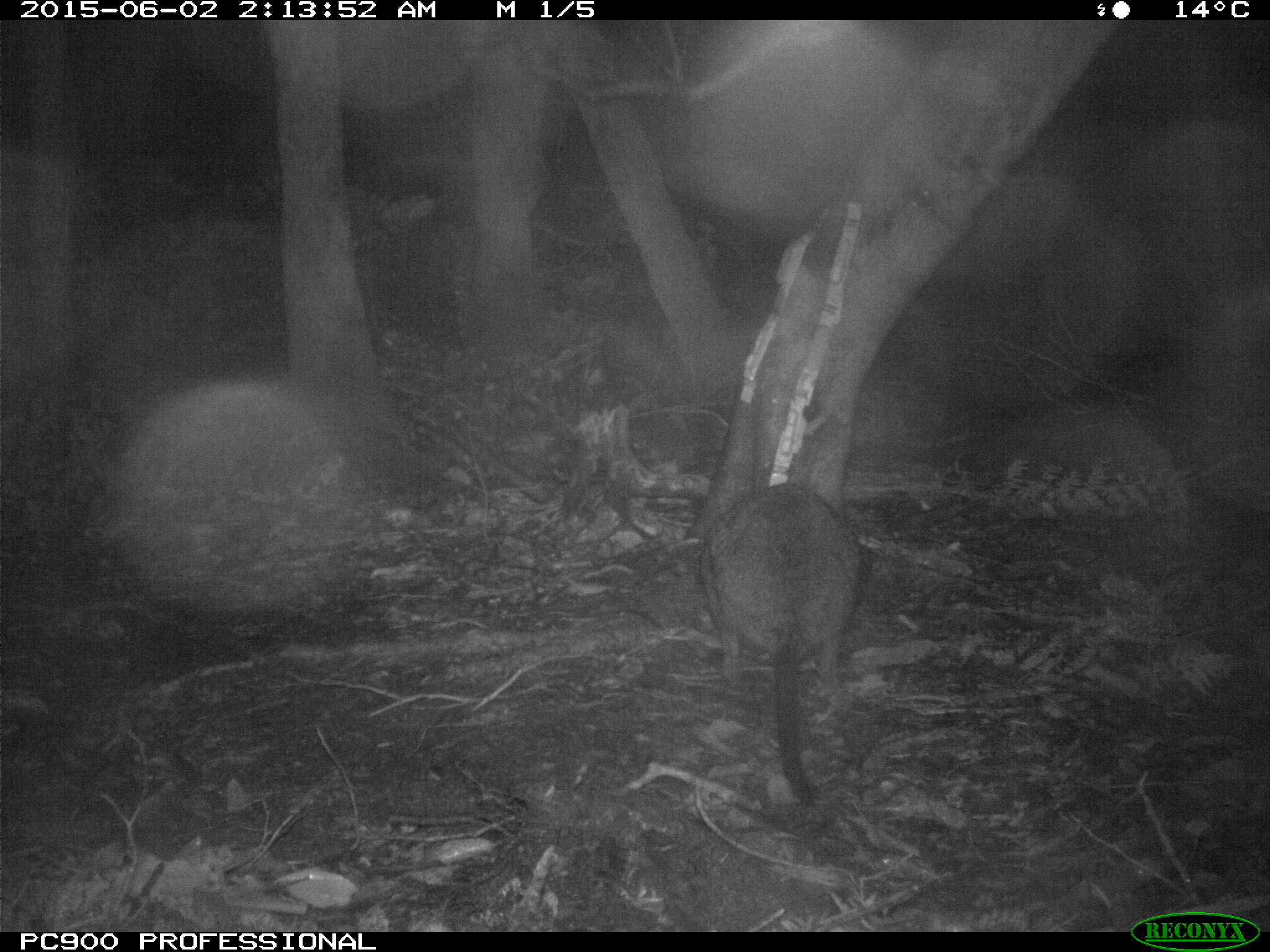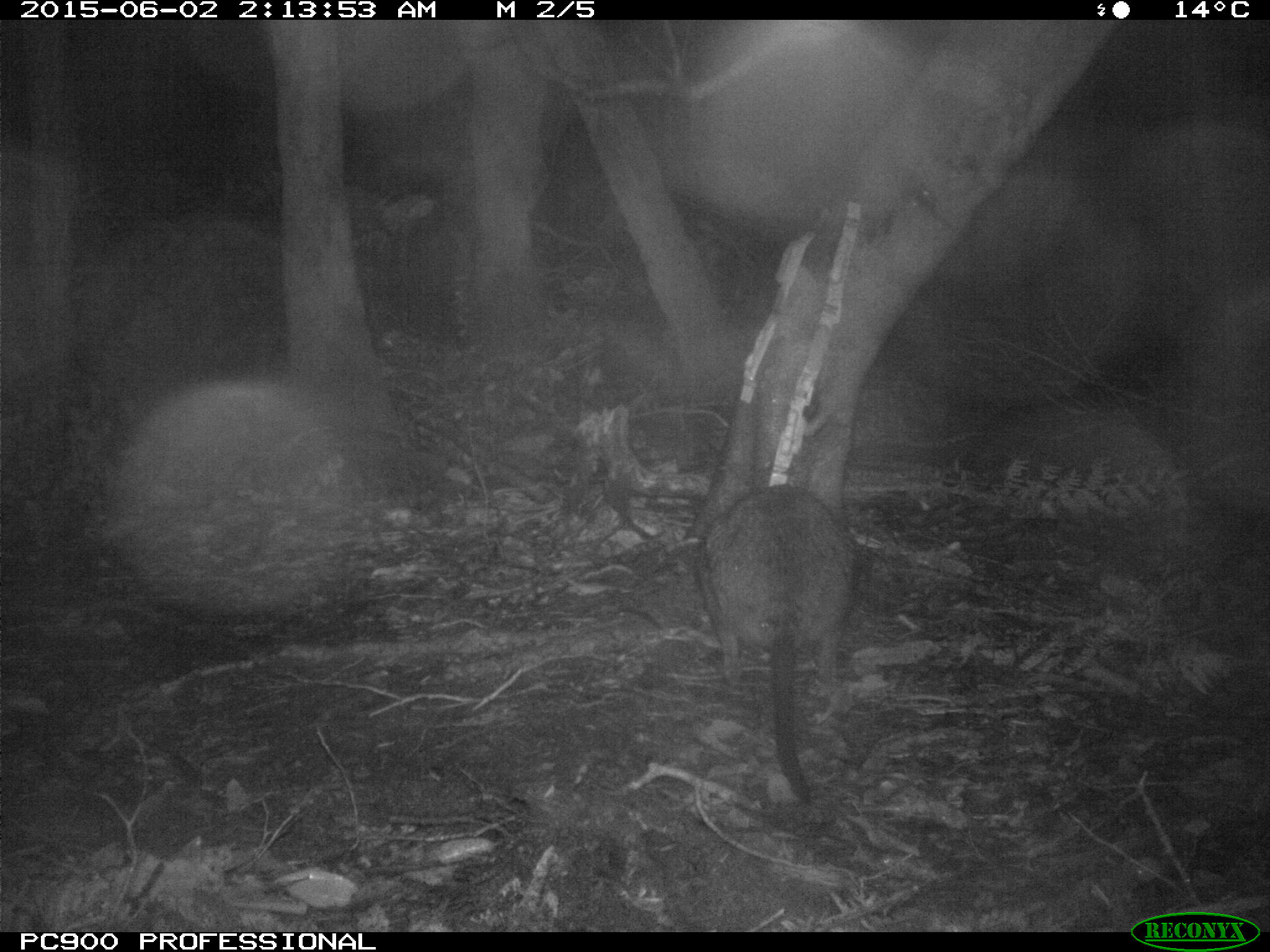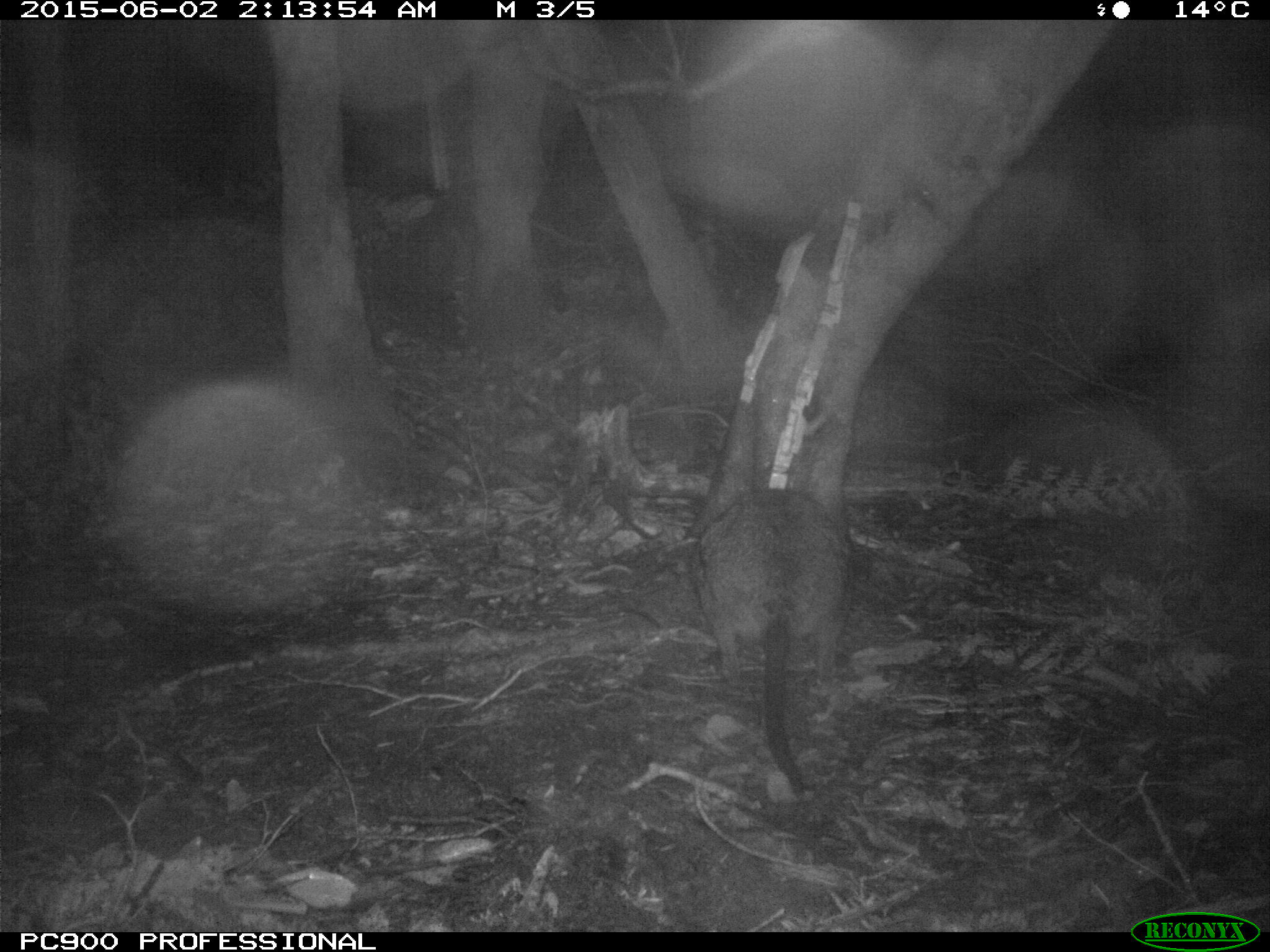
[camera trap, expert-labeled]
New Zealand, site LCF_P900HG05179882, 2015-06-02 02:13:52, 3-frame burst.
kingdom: Animalia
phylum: Chordata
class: Mammalia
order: Diprotodontia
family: Macropodidae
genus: Notamacropus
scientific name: Notamacropus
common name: wallaby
Wallaby (Notamacropus).